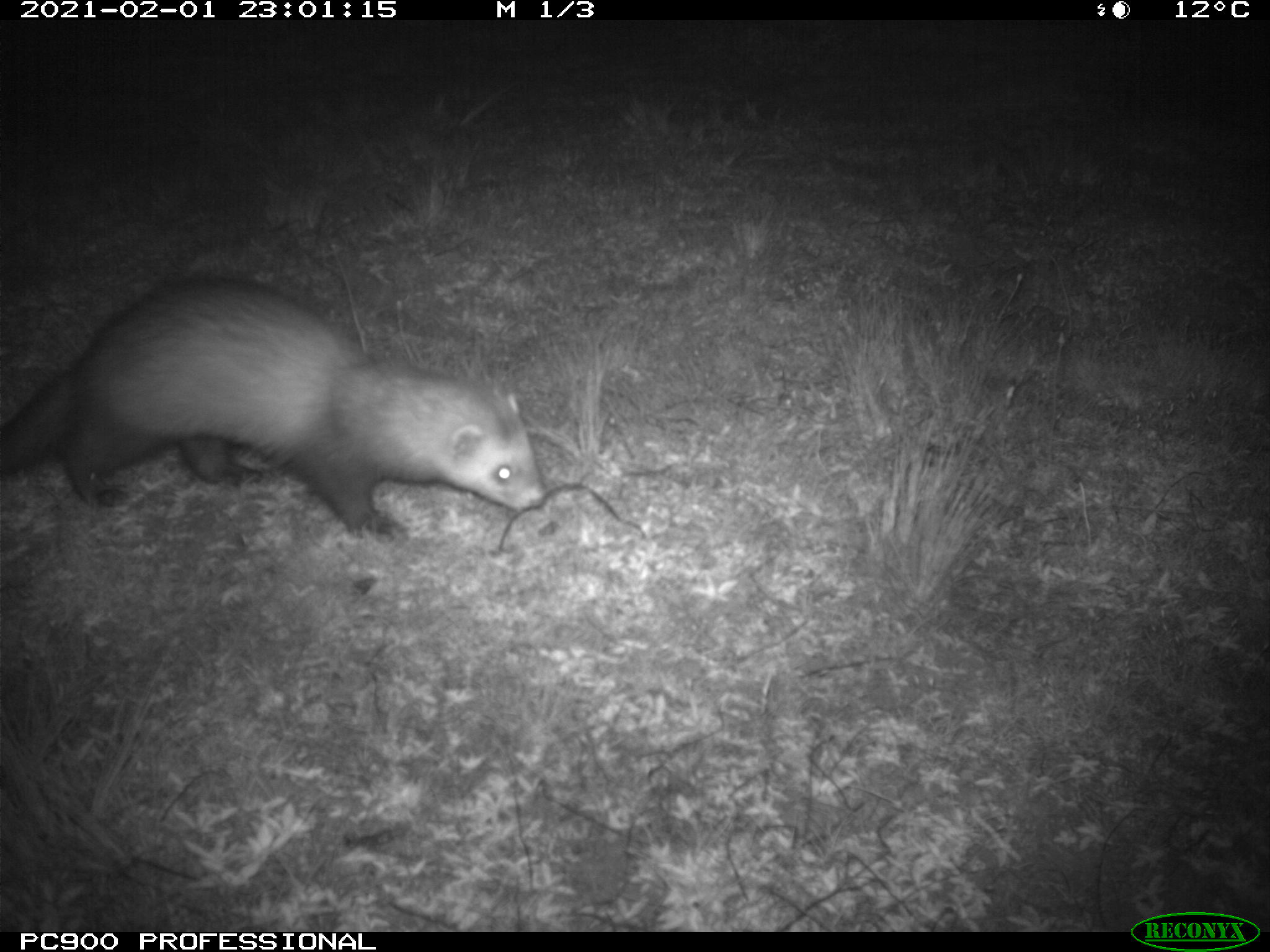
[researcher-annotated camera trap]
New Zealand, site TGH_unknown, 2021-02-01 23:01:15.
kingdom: Animalia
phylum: Chordata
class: Mammalia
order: Carnivora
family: Mustelidae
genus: Mustela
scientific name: Mustela furo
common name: ferret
Ferret (Mustela furo).